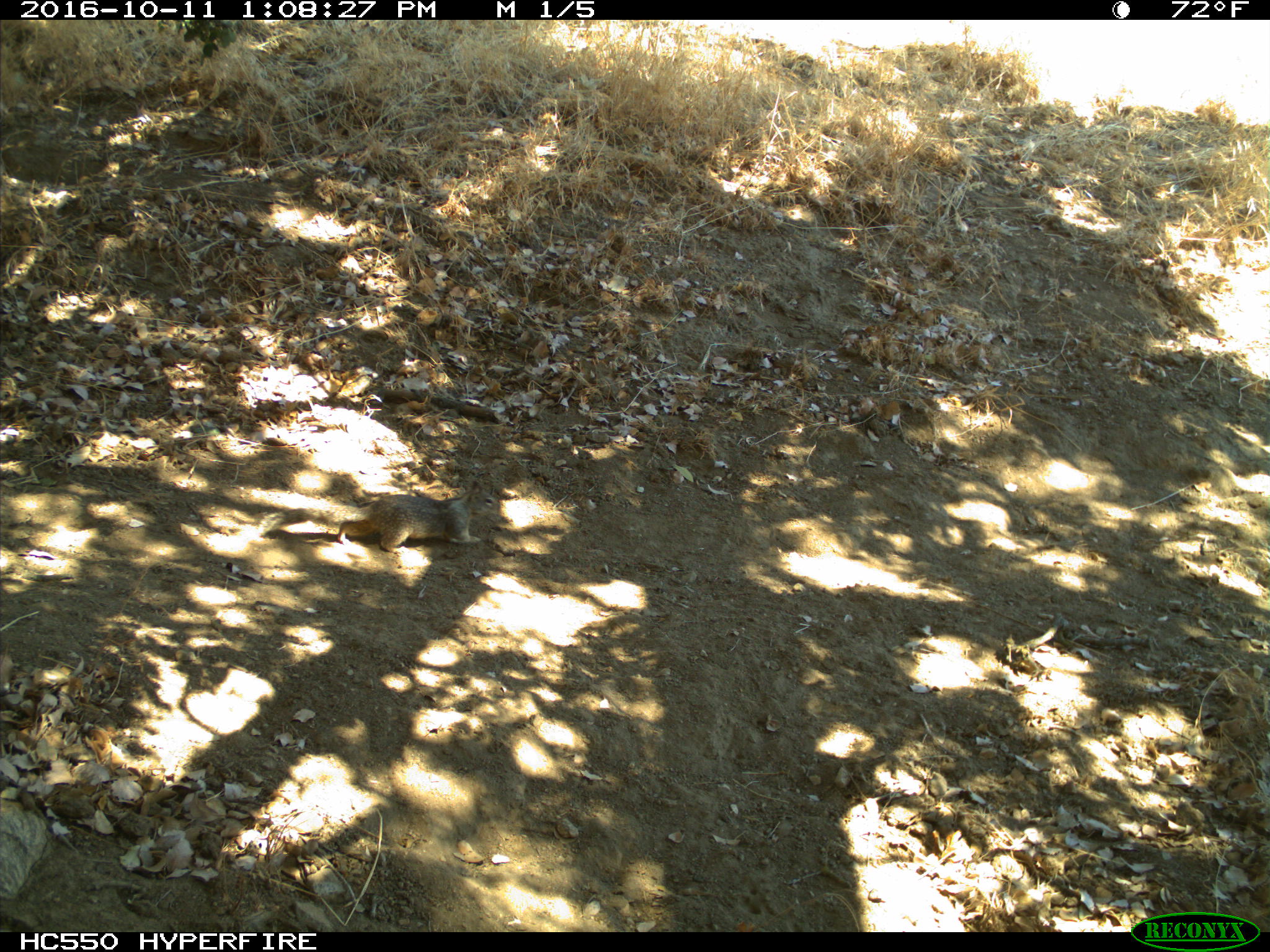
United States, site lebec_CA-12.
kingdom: Animalia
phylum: Chordata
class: Mammalia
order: Rodentia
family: Sciuridae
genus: Otospermophilus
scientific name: Otospermophilus beecheyi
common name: california ground squirrel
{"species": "Otospermophilus beecheyi (california ground squirrel)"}